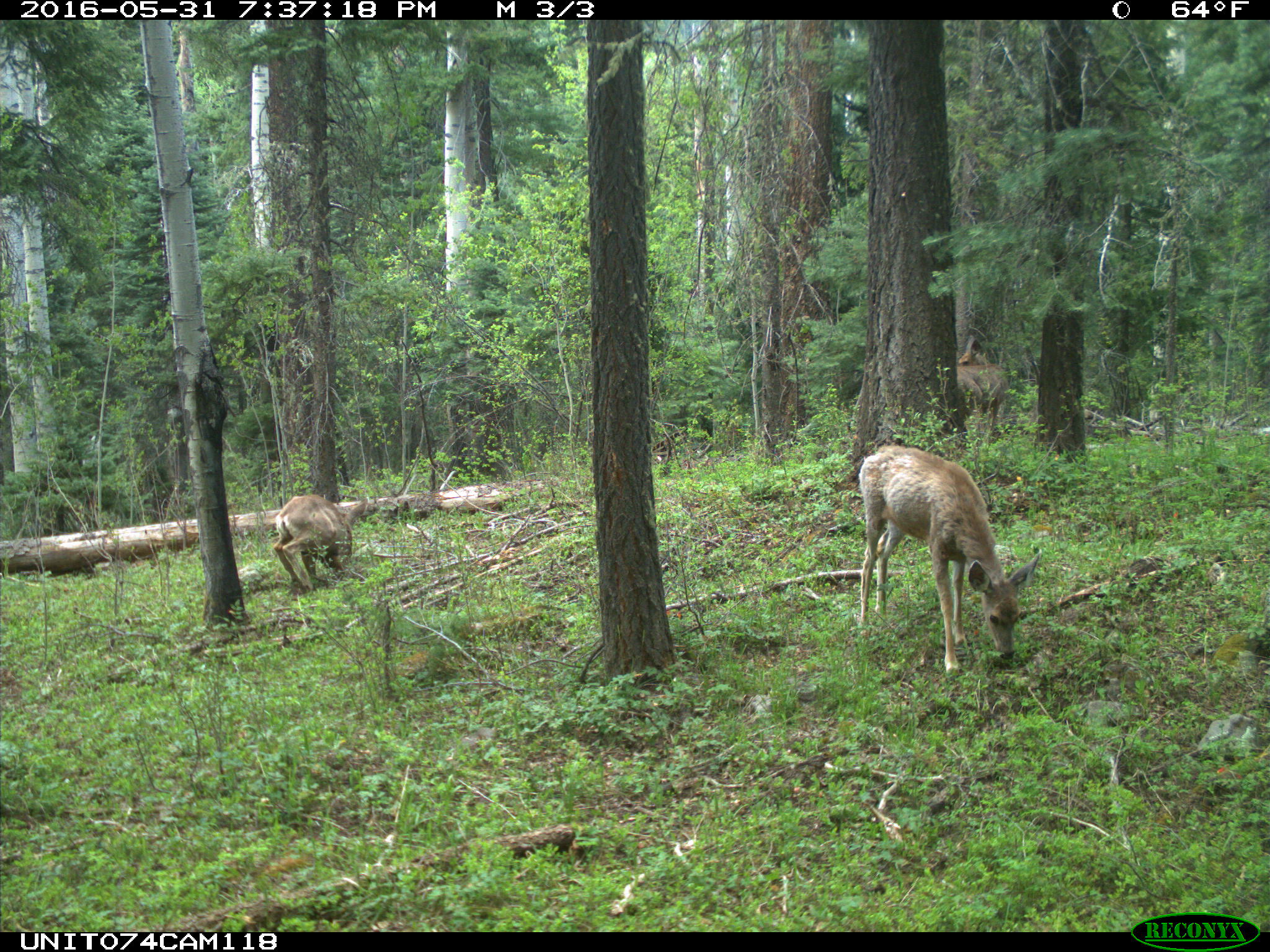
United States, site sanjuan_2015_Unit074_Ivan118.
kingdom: Animalia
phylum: Chordata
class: Mammalia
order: Artiodactyla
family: Cervidae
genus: Odocoileus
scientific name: Odocoileus hemionus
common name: mule deer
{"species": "Odocoileus hemionus (mule deer)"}